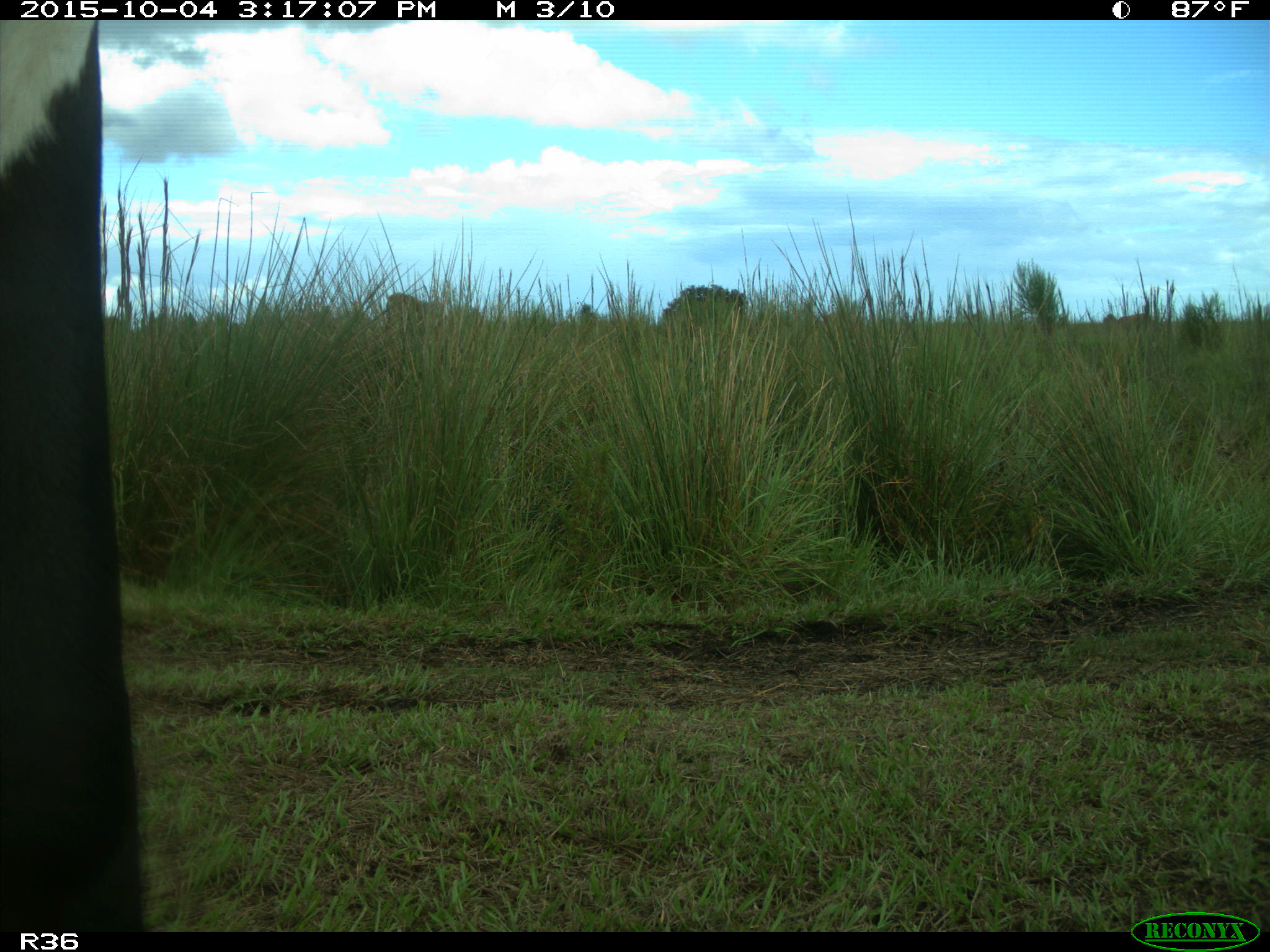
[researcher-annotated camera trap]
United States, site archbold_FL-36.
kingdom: Animalia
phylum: Chordata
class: Mammalia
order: Artiodactyla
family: Bovidae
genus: Bos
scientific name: Bos taurus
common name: domestic cow